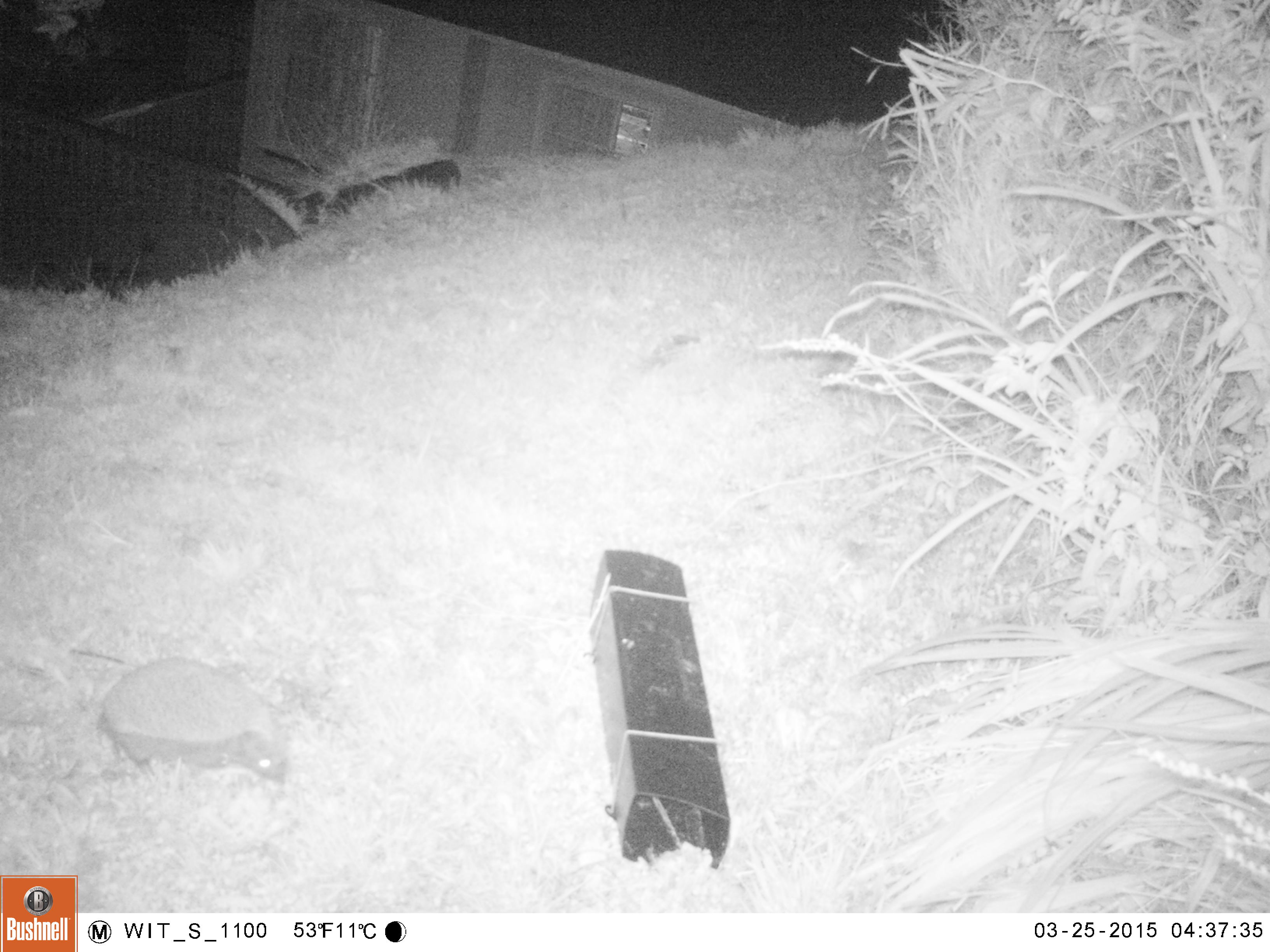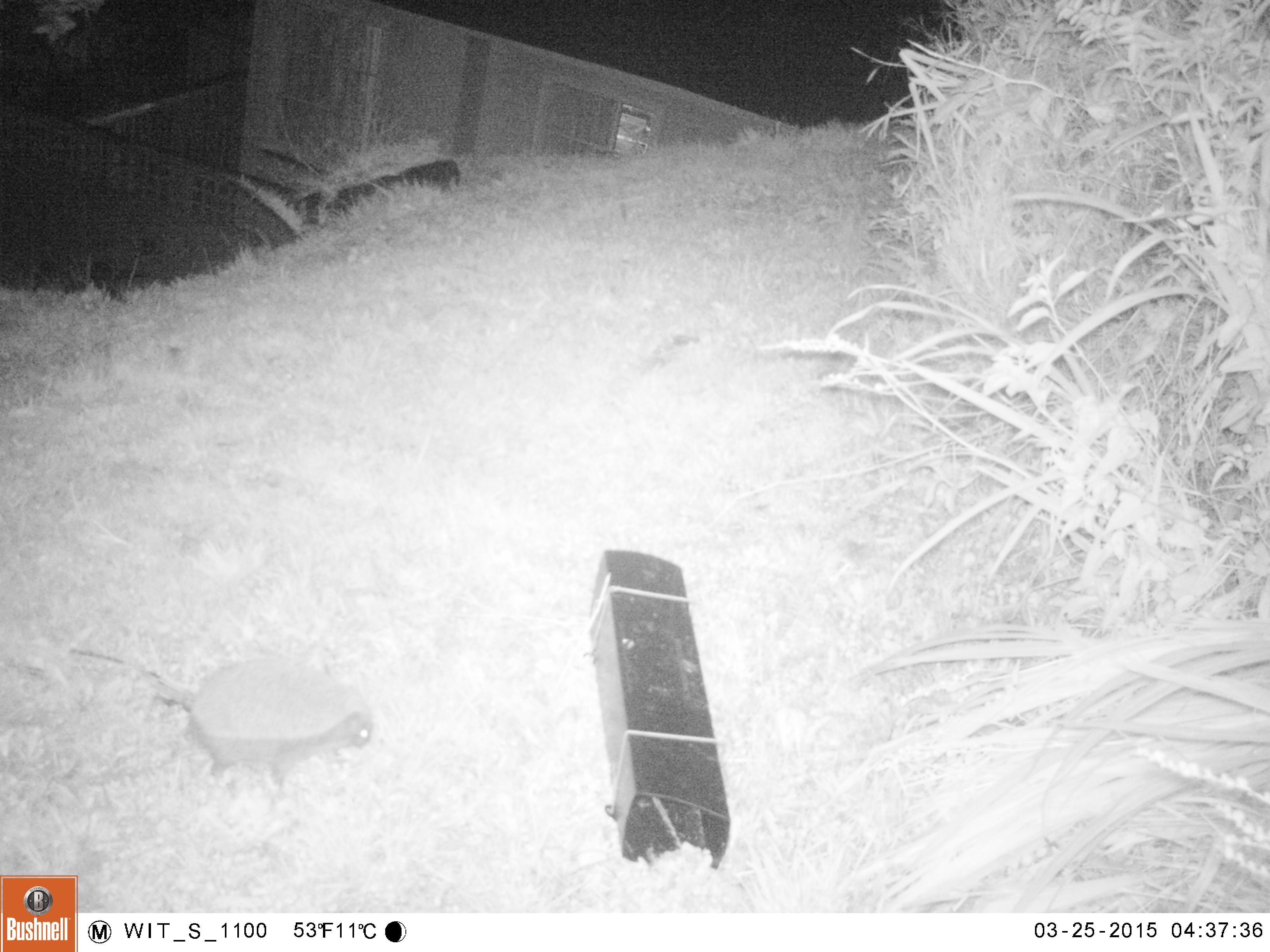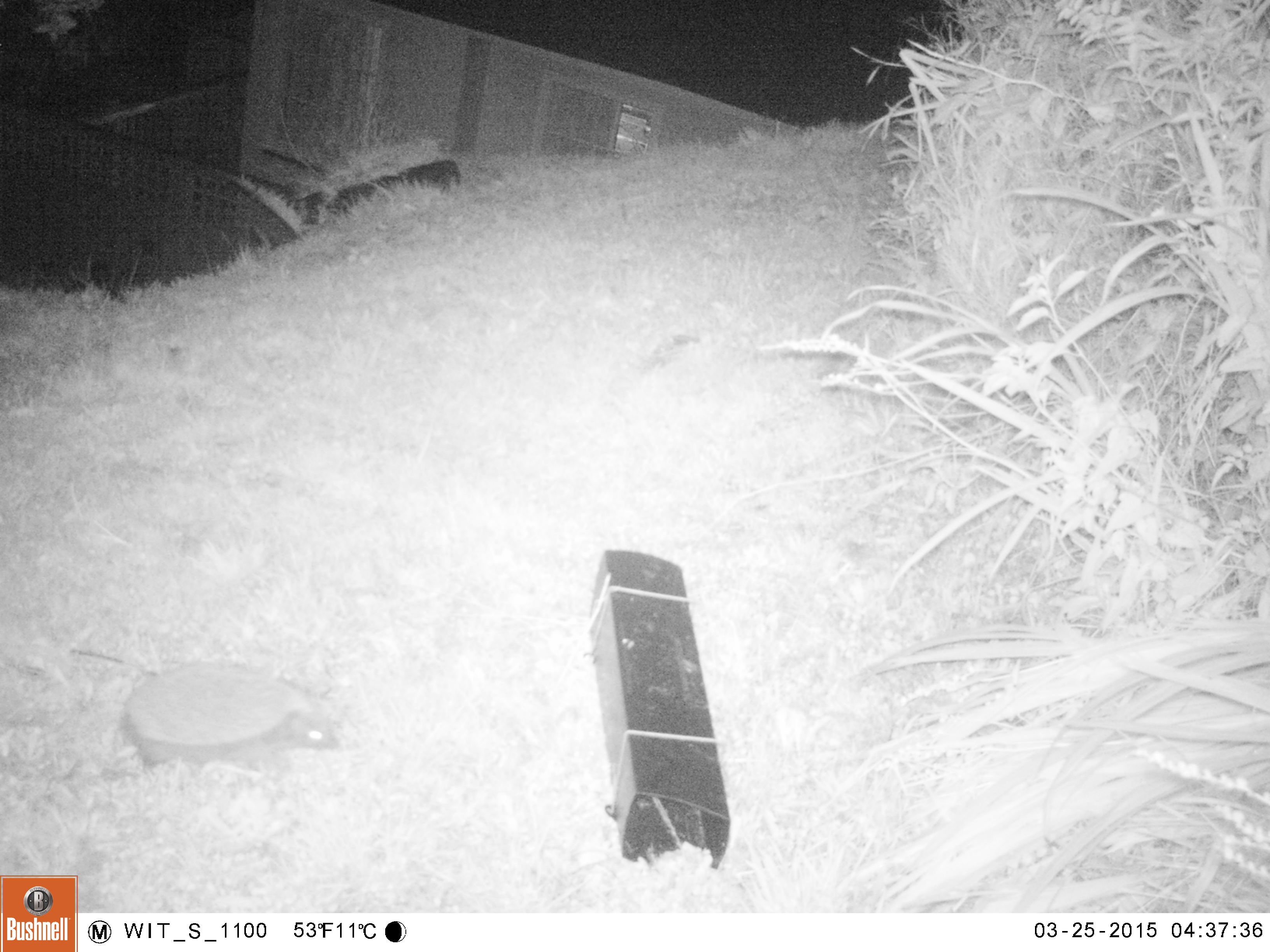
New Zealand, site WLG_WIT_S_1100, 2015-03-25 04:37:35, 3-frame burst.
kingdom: Animalia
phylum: Chordata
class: Mammalia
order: Eulipotyphla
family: Erinaceidae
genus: Erinaceus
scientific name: Erinaceus europaeus europaeus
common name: european hedgehog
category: hedgehog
Hedgehog (european hedgehog) (Erinaceus europaeus europaeus).